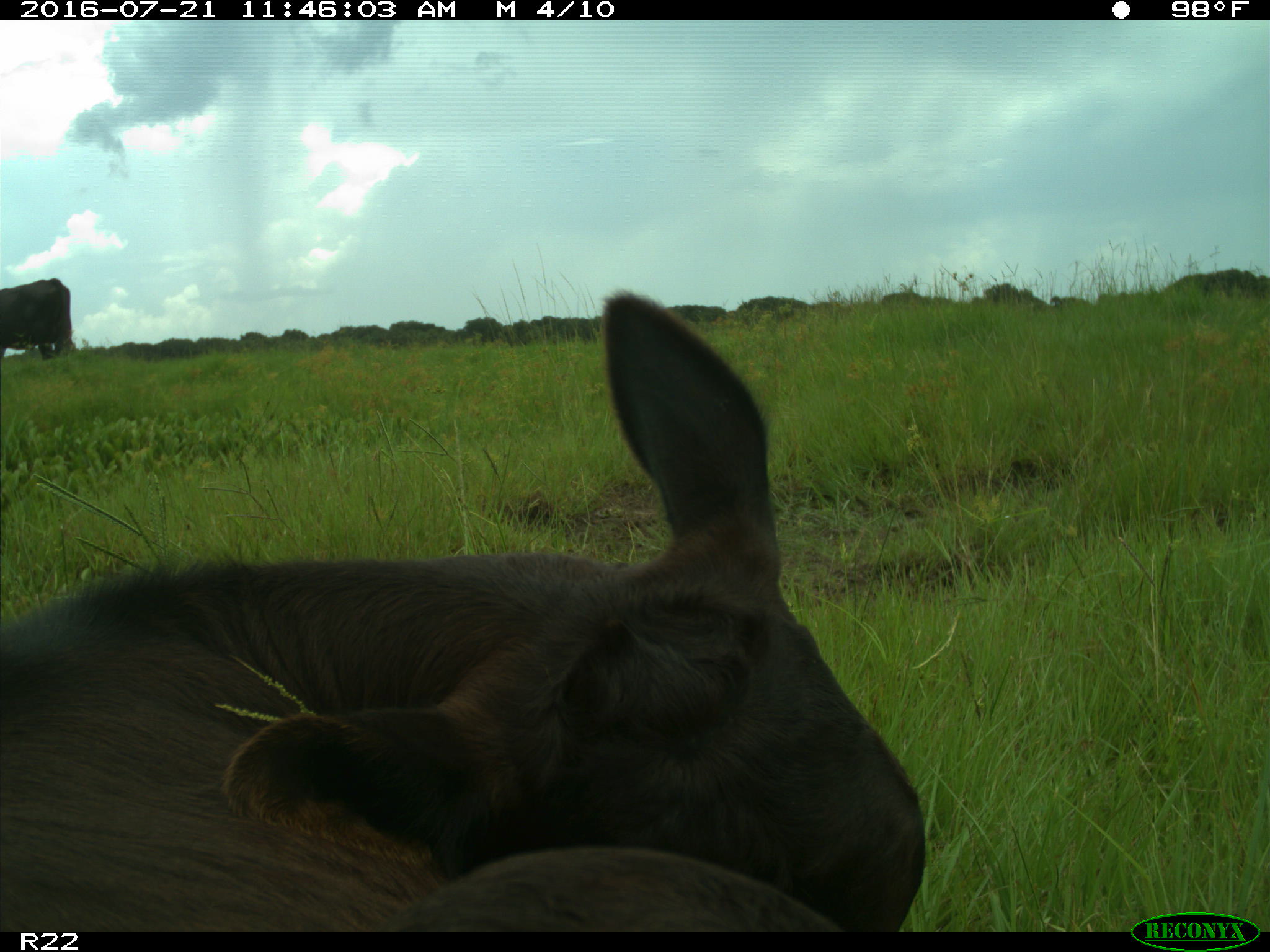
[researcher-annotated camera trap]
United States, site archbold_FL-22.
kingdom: Animalia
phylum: Chordata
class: Mammalia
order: Artiodactyla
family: Bovidae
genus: Bos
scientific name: Bos taurus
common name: domestic cow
Bos taurus (domestic cow).